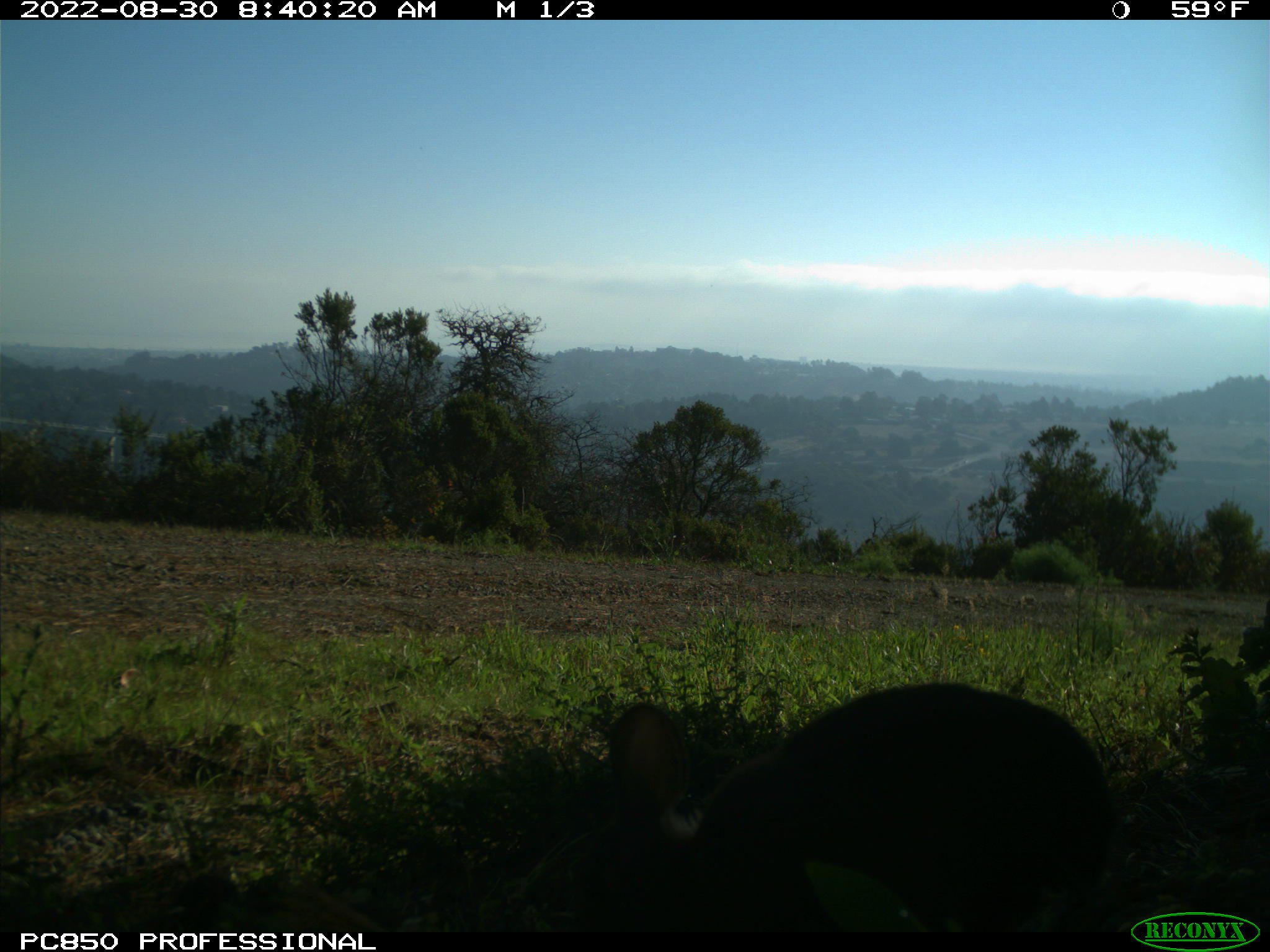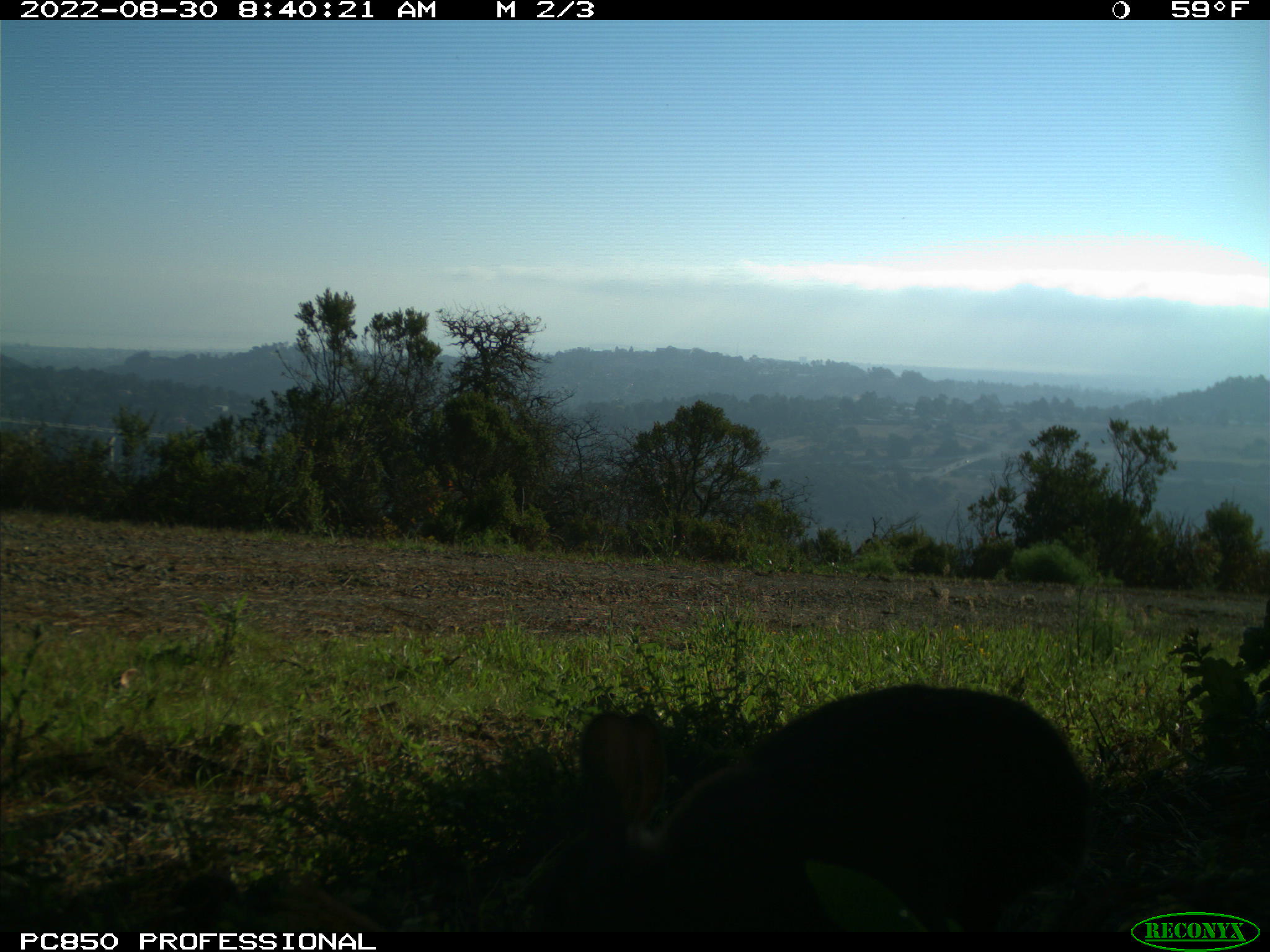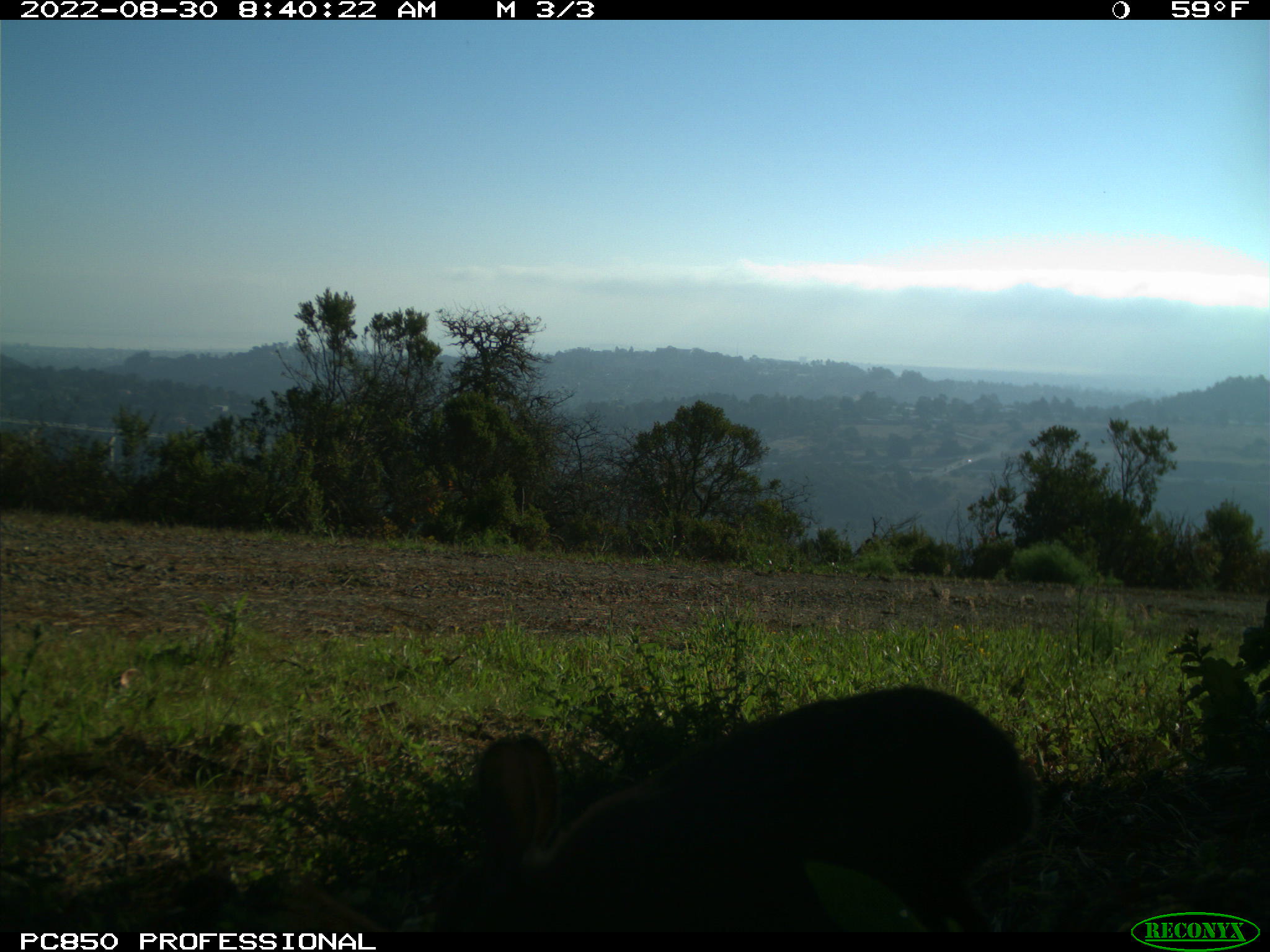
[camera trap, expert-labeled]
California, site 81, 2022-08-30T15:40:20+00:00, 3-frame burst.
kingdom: Animalia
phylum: Chordata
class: Mammalia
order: Artiodactyla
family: Cervidae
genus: Odocoileus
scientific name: Odocoileus hemionus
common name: mule deer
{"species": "mule deer (Odocoileus hemionus)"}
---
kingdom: Animalia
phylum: Chordata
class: Mammalia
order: Lagomorpha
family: Leporidae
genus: Sylvilagus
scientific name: Sylvilagus bachmani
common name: brush rabbit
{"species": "brush rabbit (Sylvilagus bachmani)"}